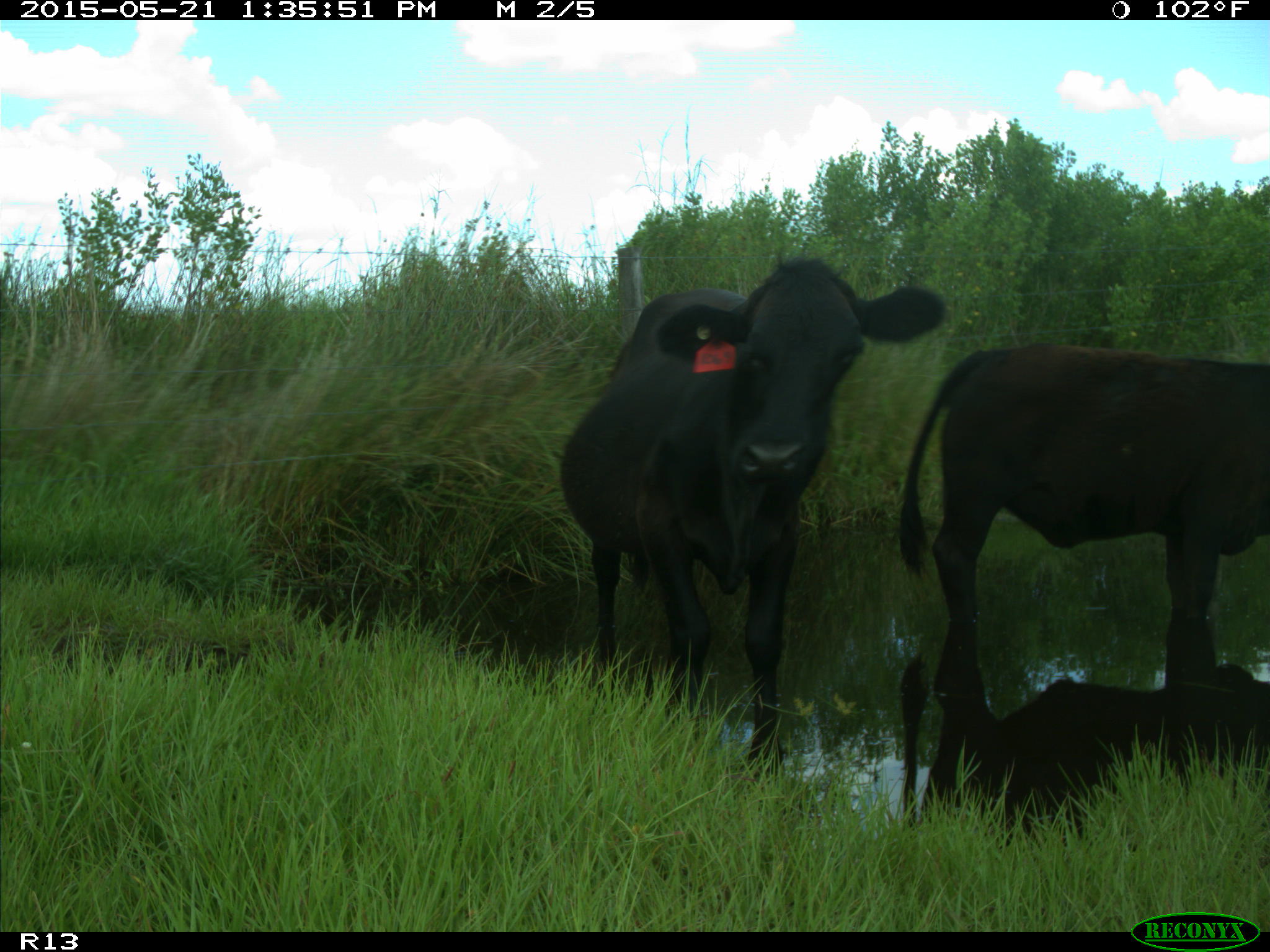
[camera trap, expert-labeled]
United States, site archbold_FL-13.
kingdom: Animalia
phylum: Chordata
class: Mammalia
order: Artiodactyla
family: Bovidae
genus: Bos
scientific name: Bos taurus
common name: domestic cow